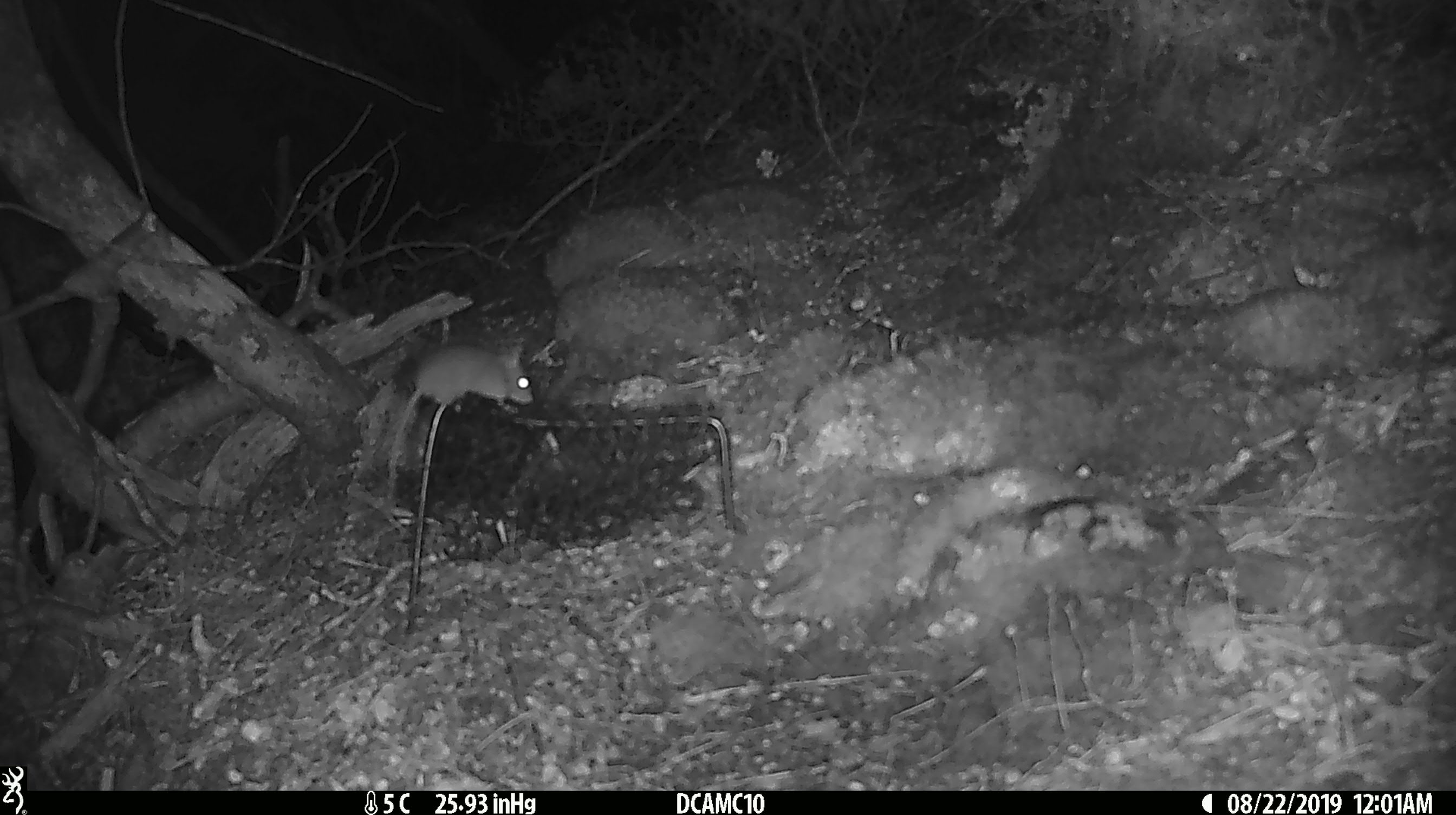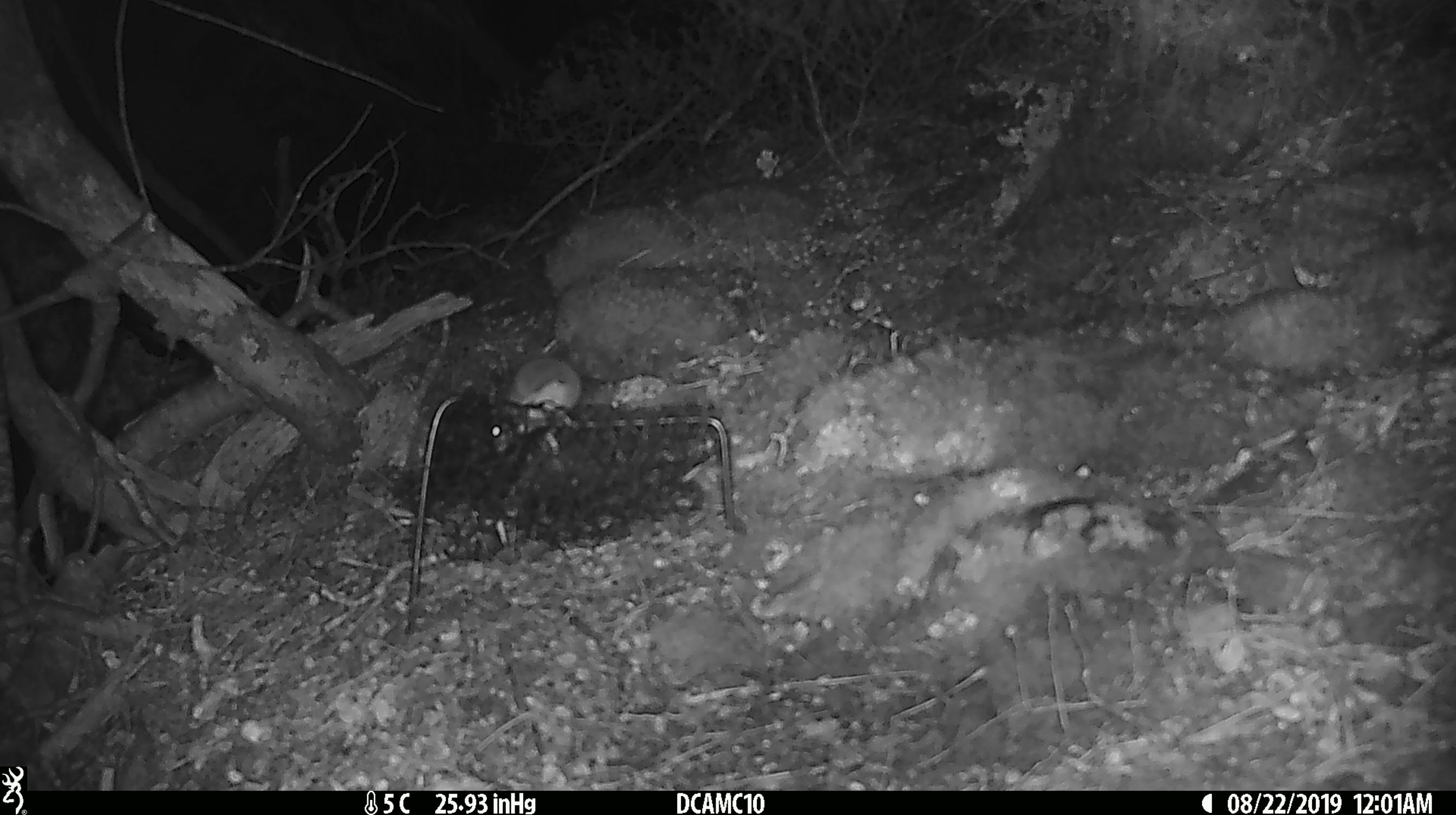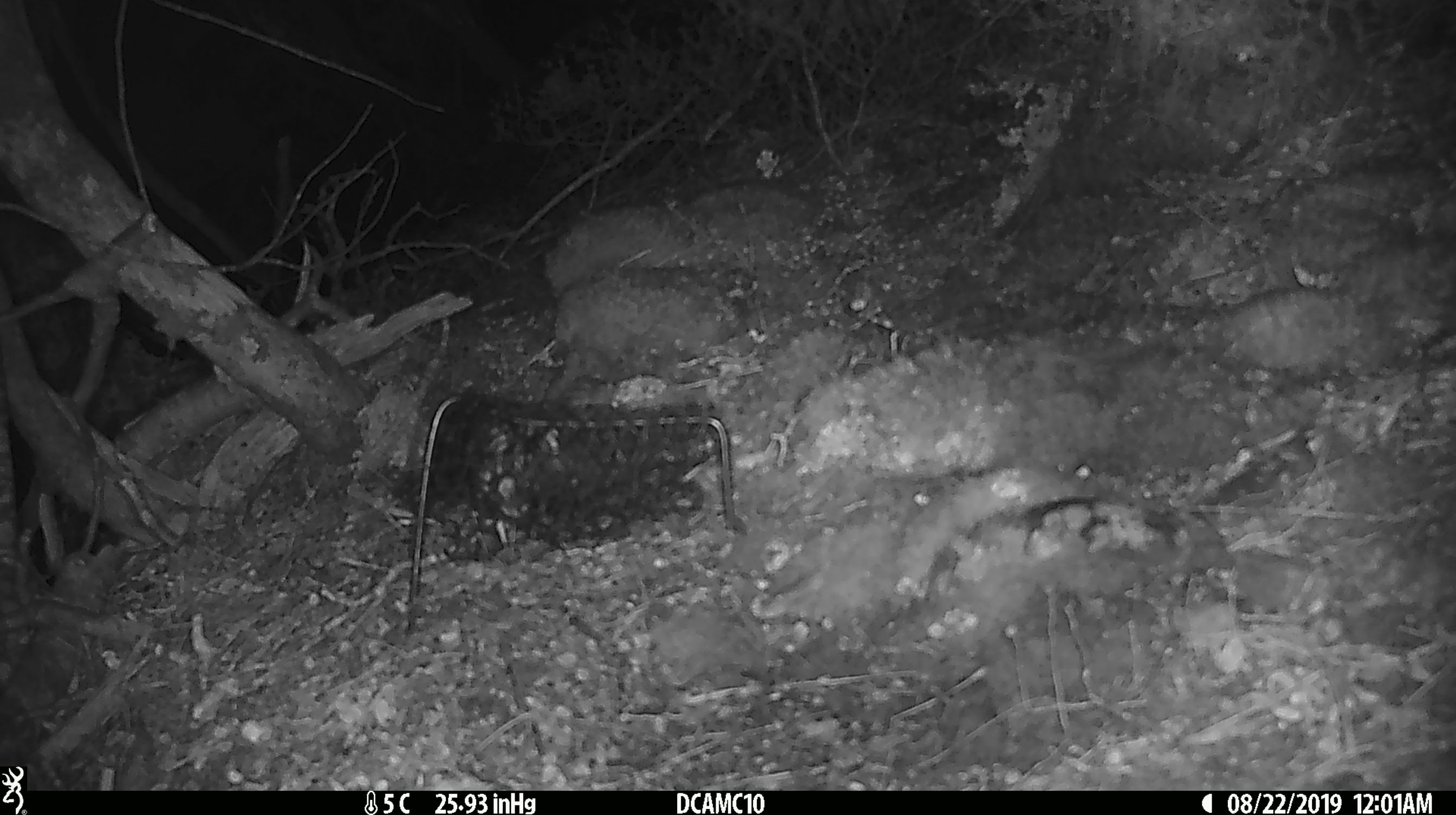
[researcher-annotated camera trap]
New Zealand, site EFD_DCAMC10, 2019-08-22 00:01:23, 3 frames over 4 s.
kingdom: Animalia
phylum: Chordata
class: Mammalia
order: Rodentia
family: Muridae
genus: Mus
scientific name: Mus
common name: mouse